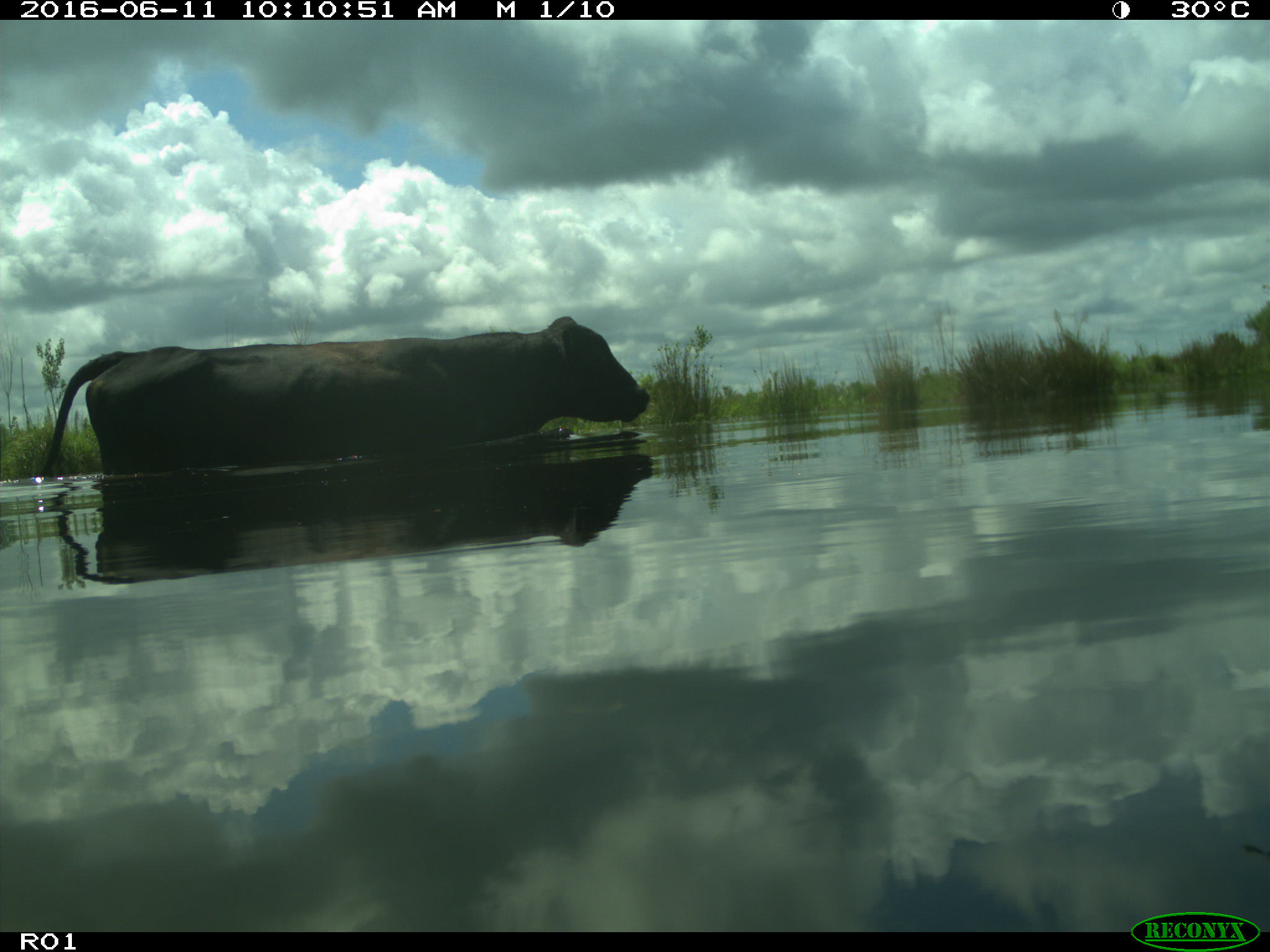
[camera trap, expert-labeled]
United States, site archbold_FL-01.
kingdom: Animalia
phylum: Chordata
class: Mammalia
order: Artiodactyla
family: Bovidae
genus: Bos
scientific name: Bos taurus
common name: domestic cow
Bos taurus (domestic cow).